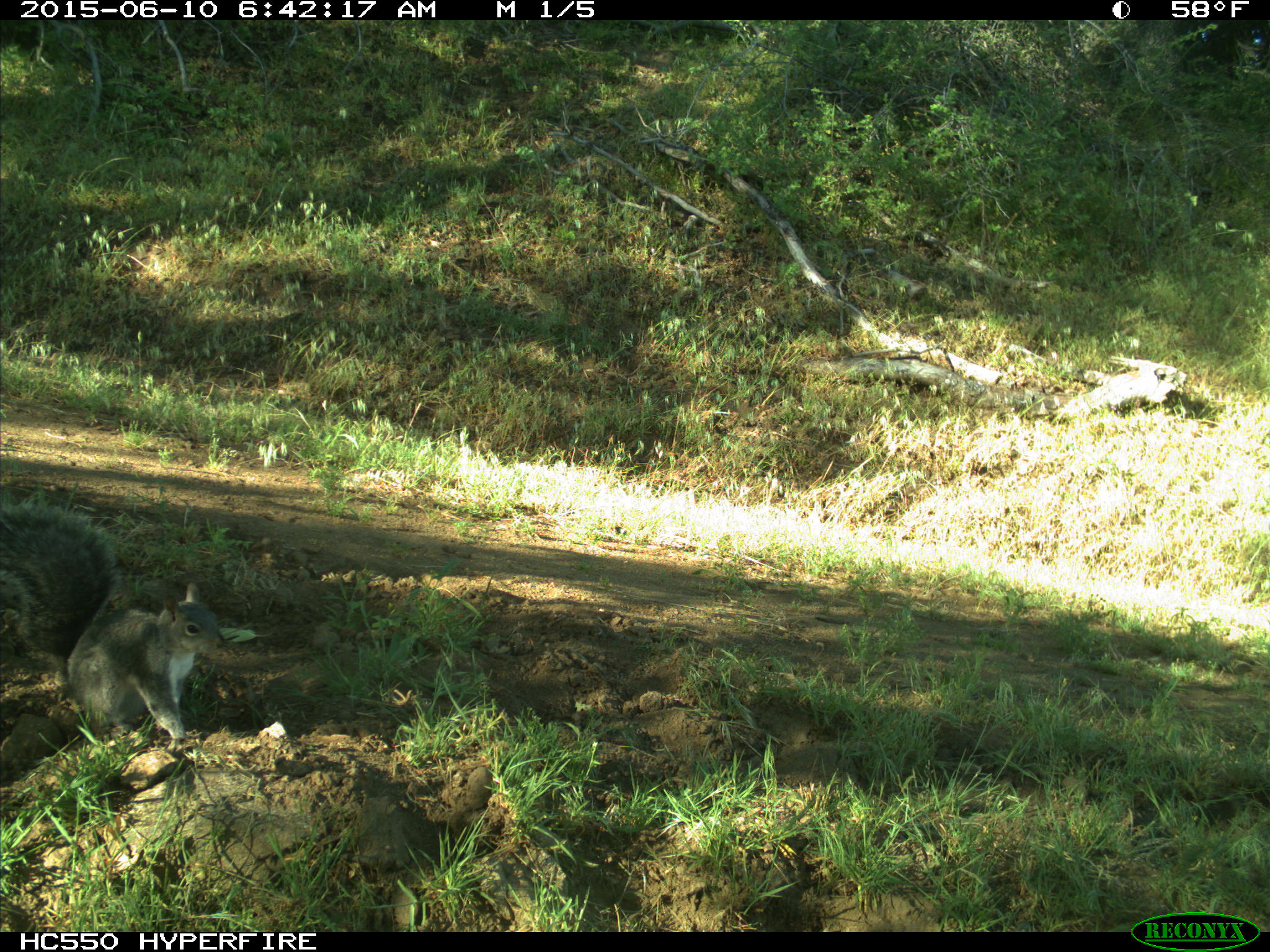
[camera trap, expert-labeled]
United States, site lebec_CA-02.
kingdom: Animalia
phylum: Chordata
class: Mammalia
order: Rodentia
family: Sciuridae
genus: Sciurus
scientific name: Sciurus carolinensis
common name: eastern gray squirrel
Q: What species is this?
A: Sciurus carolinensis (eastern gray squirrel).